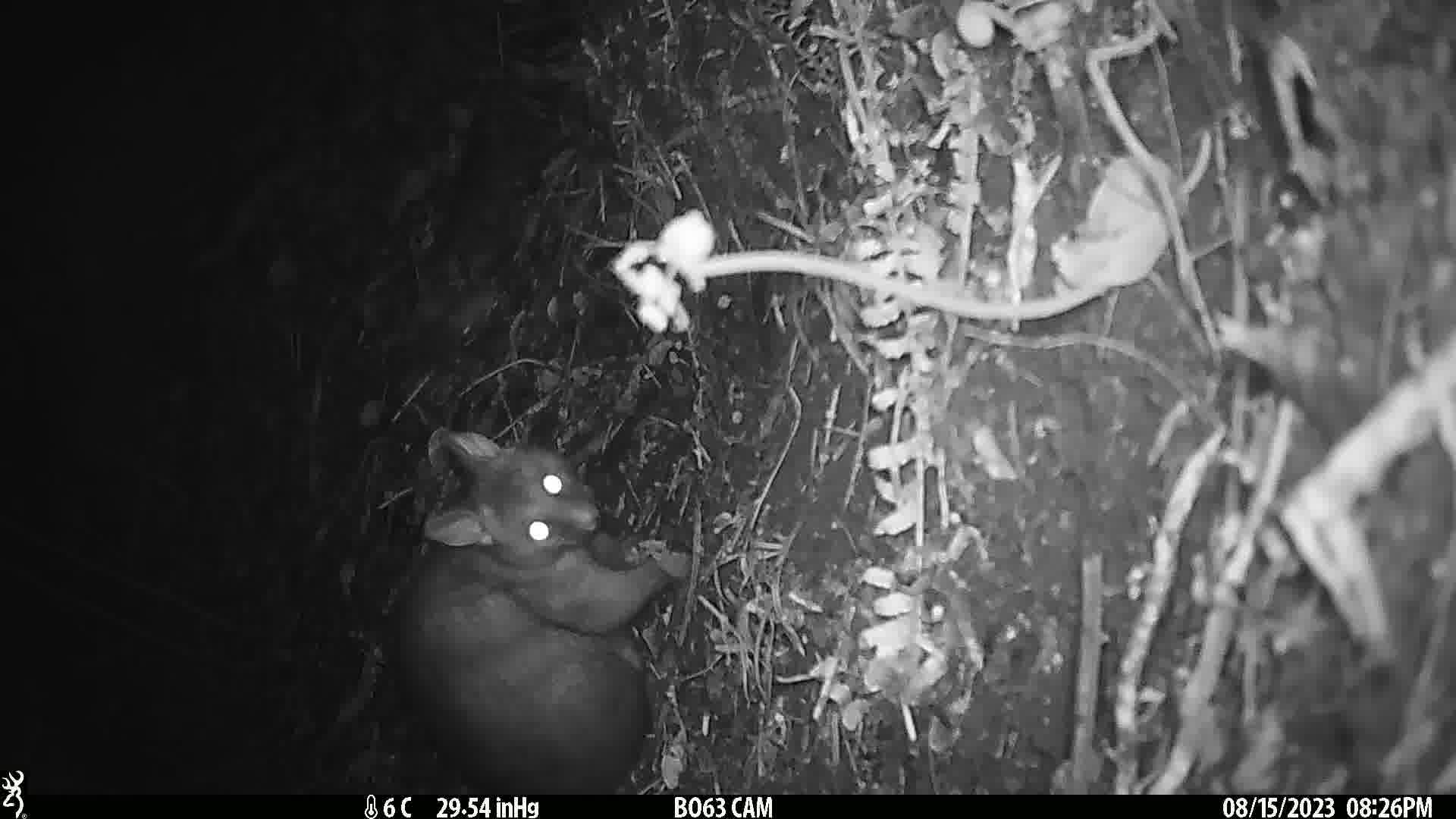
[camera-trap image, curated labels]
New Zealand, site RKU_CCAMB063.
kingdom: Animalia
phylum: Chordata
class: Mammalia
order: Diprotodontia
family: Phalangeridae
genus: Trichosurus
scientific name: Trichosurus vulpecula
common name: common brushtail possum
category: possum